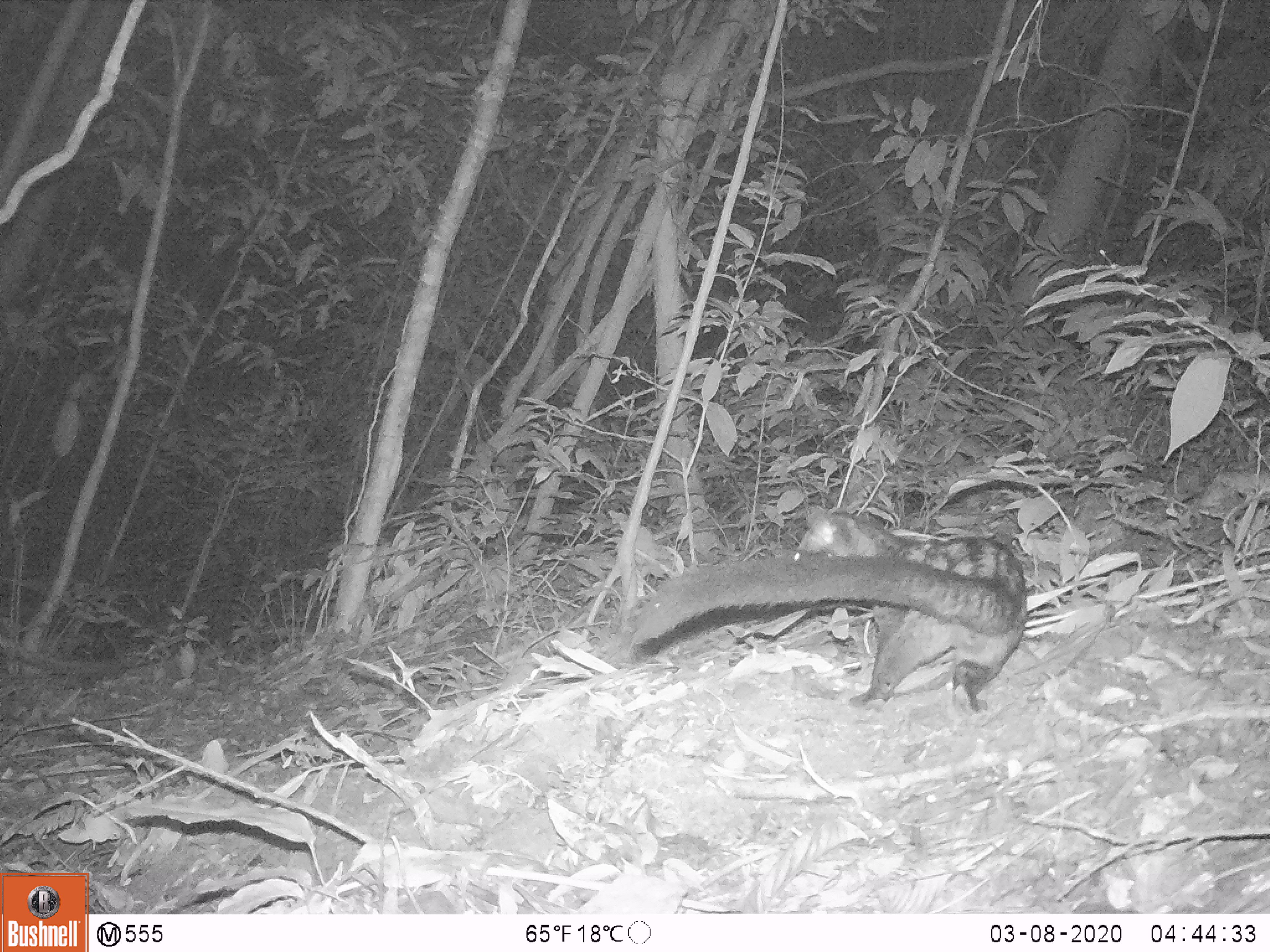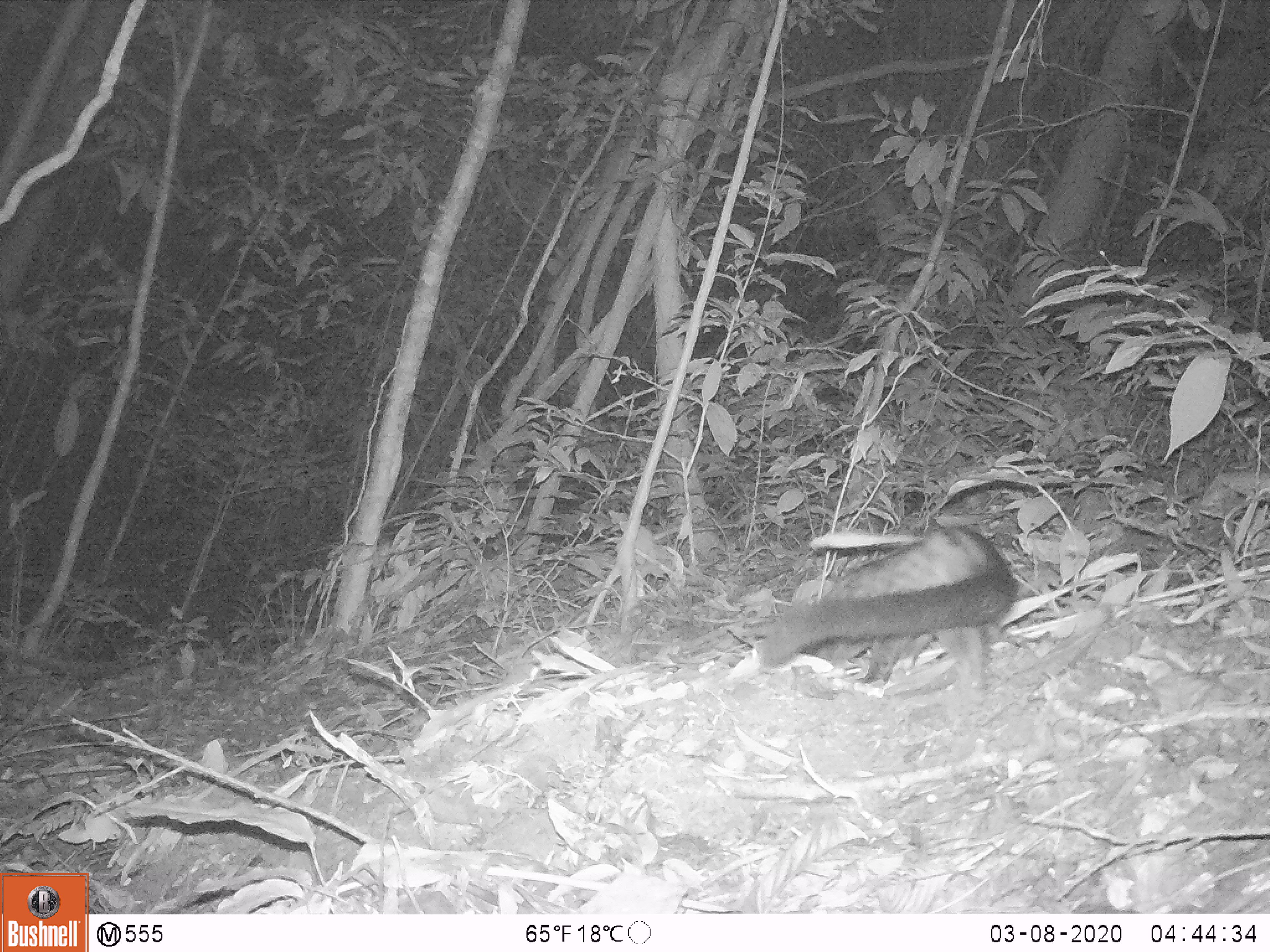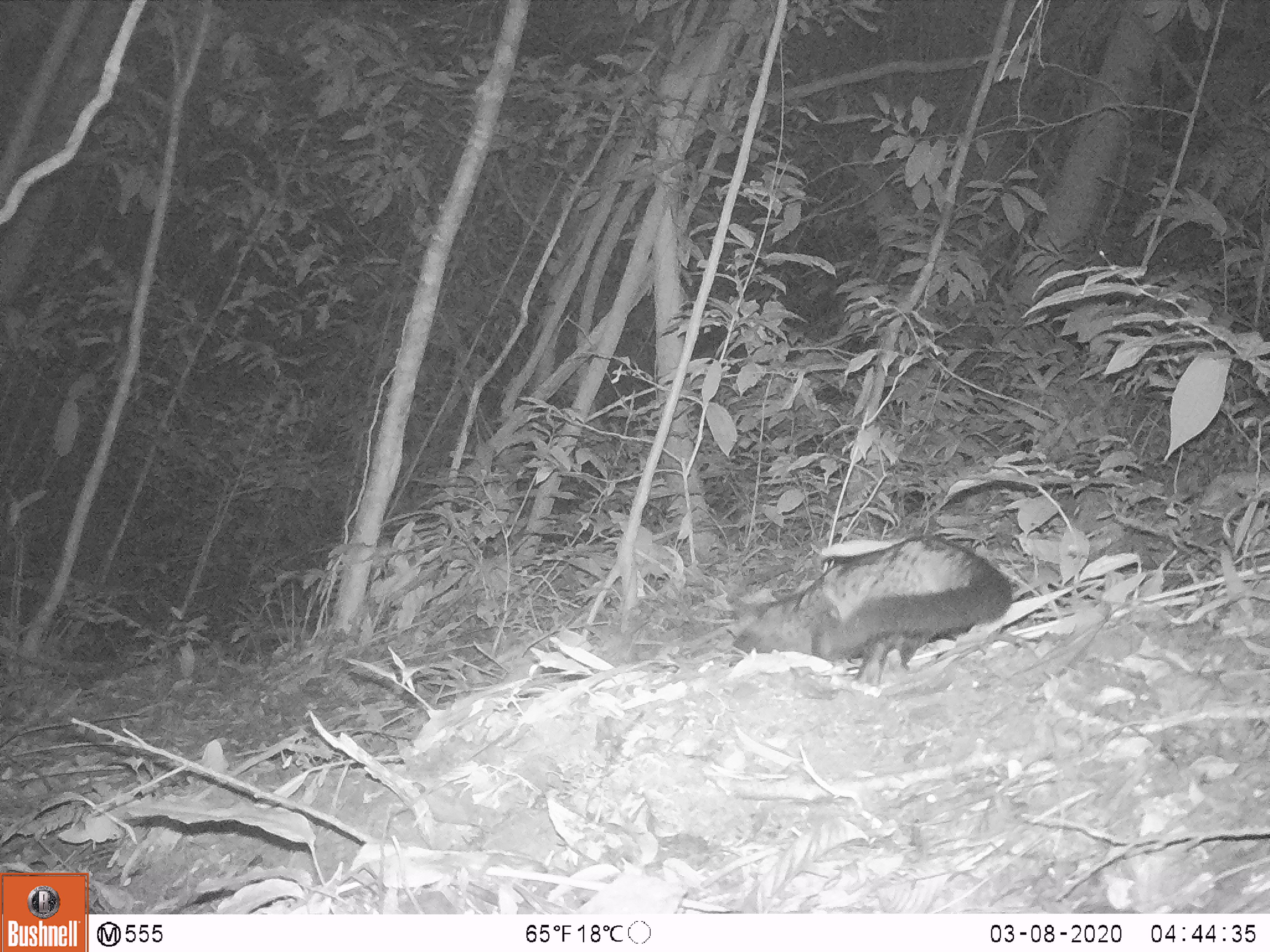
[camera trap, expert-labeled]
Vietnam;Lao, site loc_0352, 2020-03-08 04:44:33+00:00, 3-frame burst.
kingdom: Animalia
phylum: Chordata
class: Mammalia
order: Carnivora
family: Viverridae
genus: Paradoxurus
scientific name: Paradoxurus hermaphroditus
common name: common palm civet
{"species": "common palm civet (Paradoxurus hermaphroditus)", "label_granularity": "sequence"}